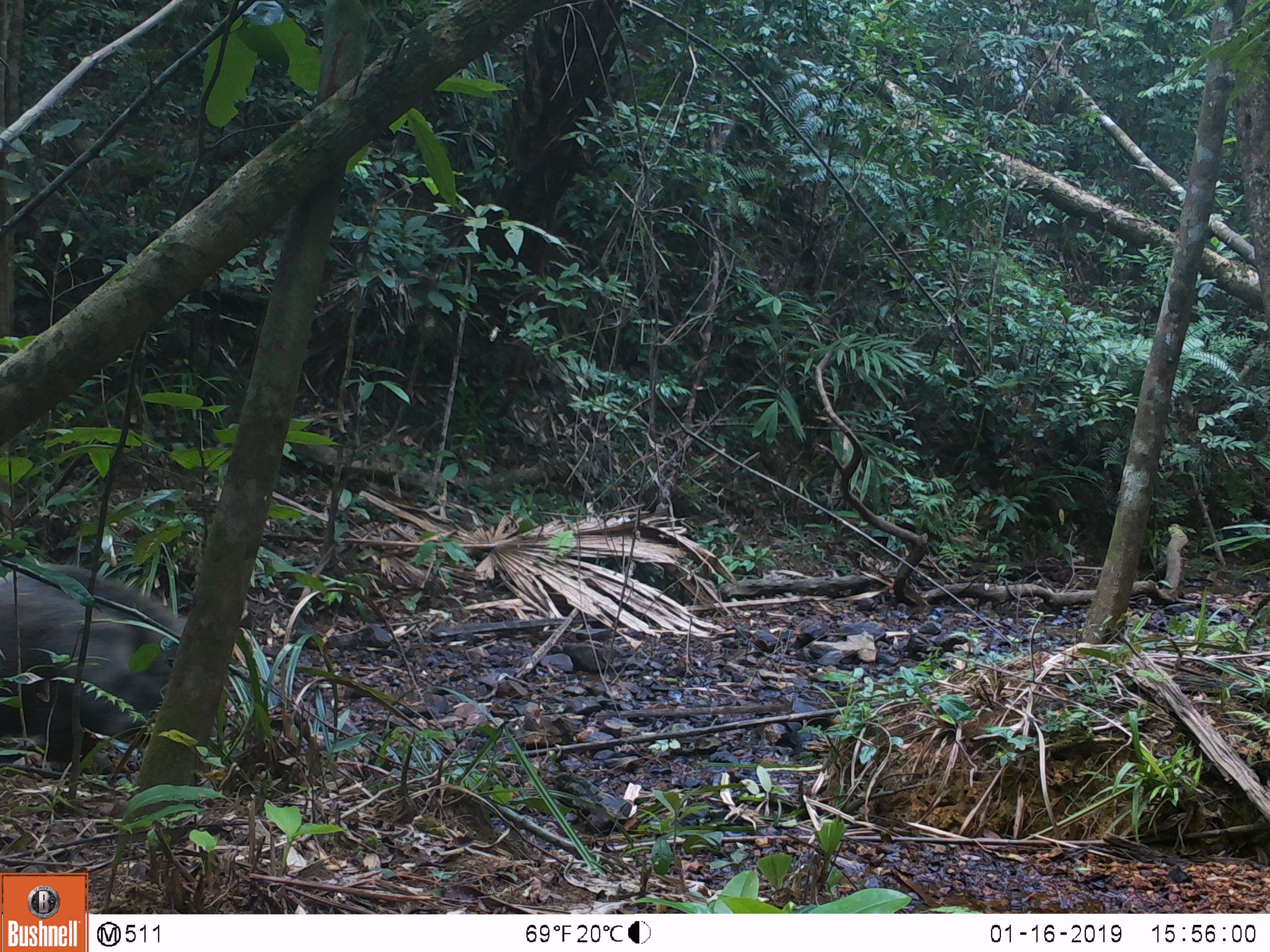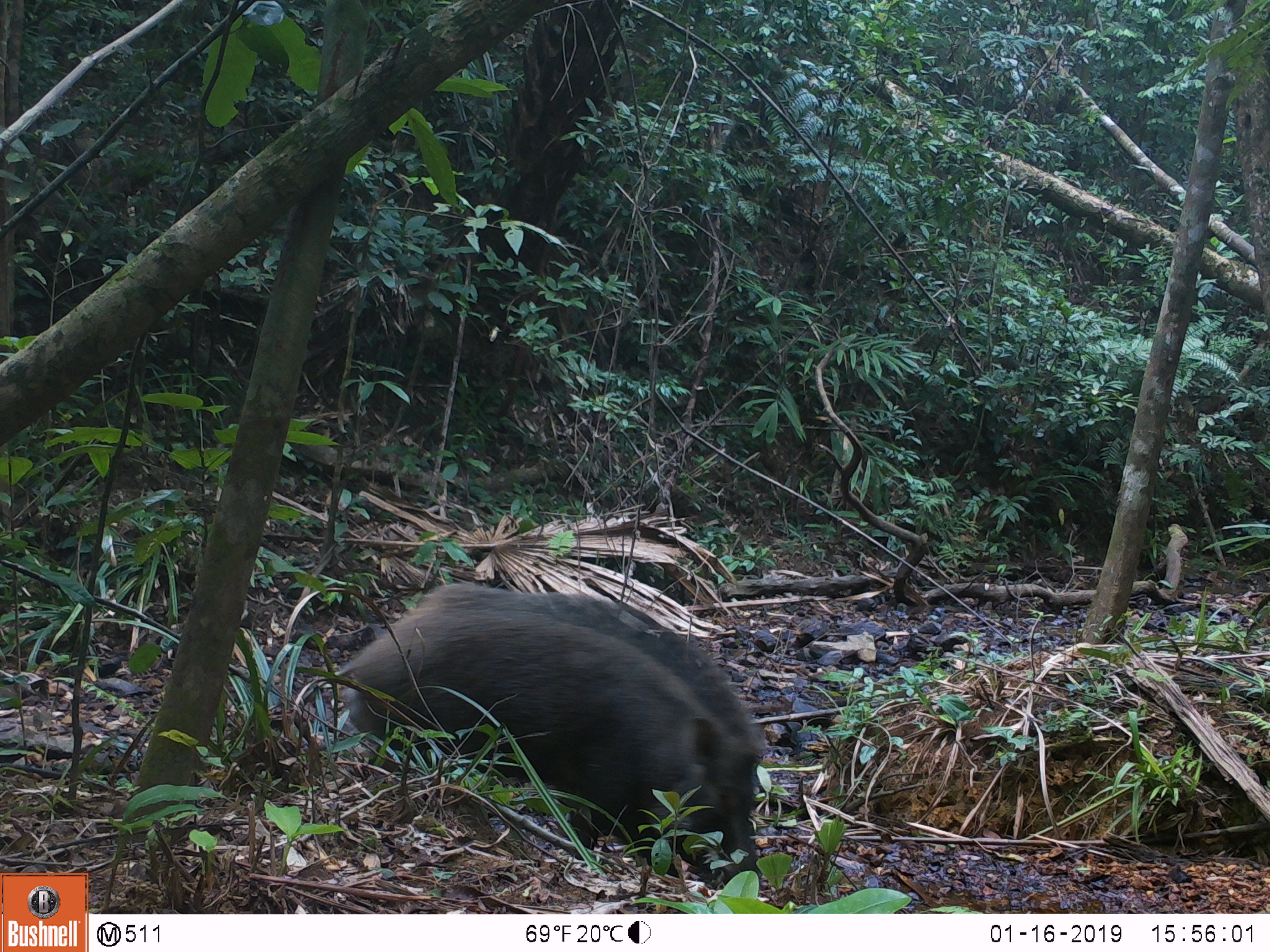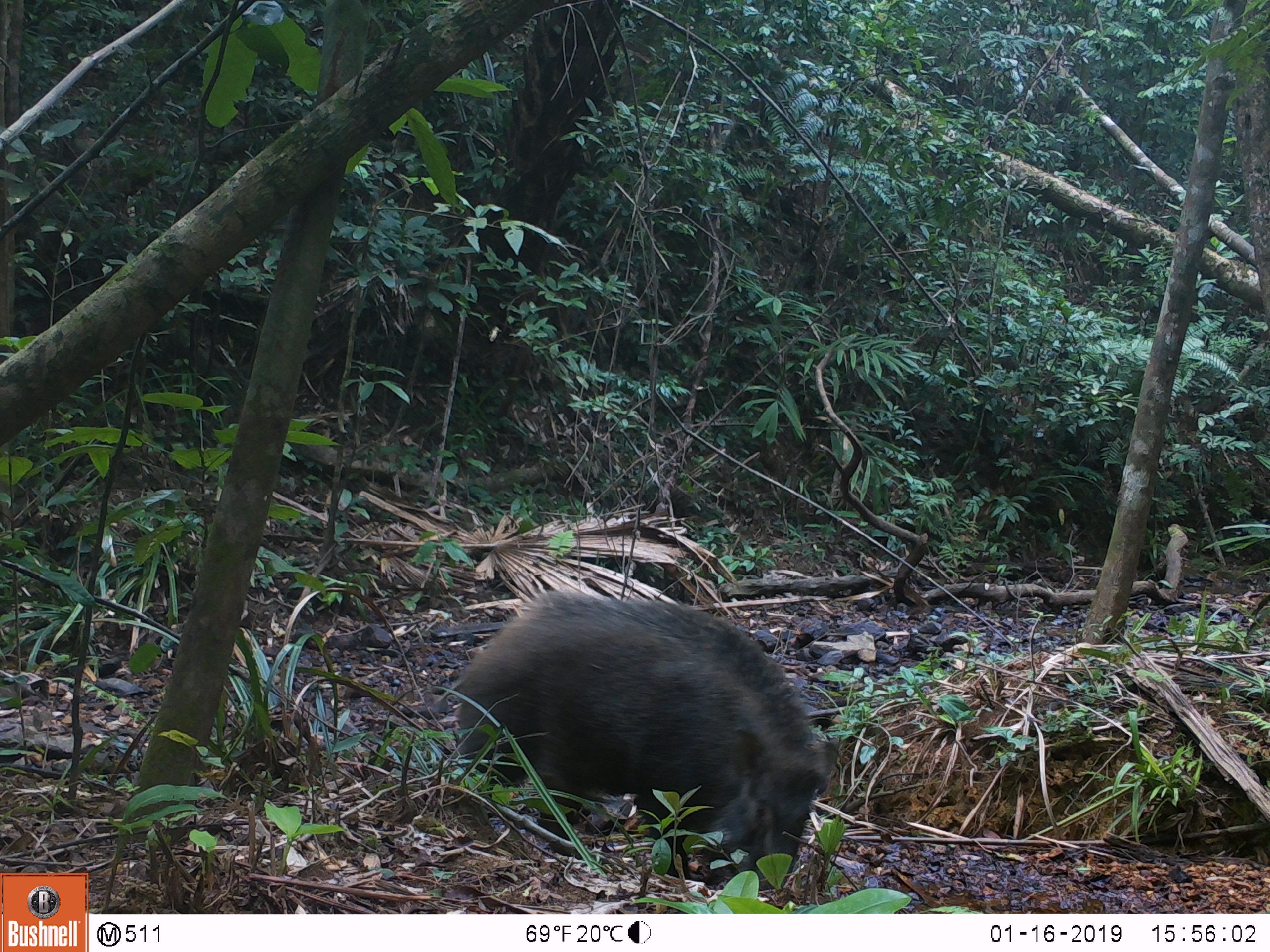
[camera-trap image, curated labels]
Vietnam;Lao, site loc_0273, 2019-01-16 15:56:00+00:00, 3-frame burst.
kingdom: Animalia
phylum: Chordata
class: Mammalia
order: Artiodactyla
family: Suidae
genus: Sus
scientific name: Sus scrofa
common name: eurasian wild pig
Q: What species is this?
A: Eurasian wild pig (Sus scrofa).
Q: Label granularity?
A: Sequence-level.